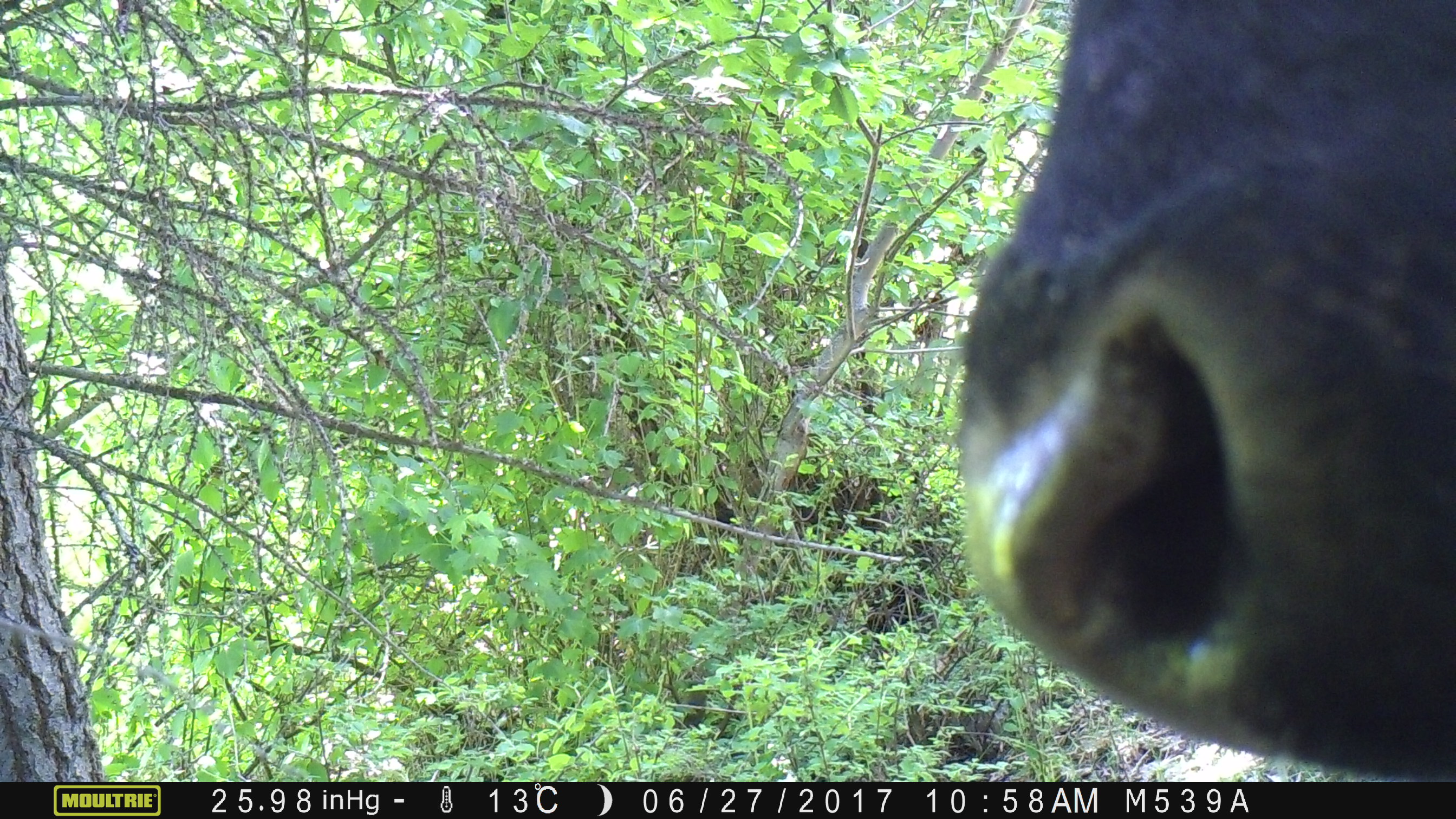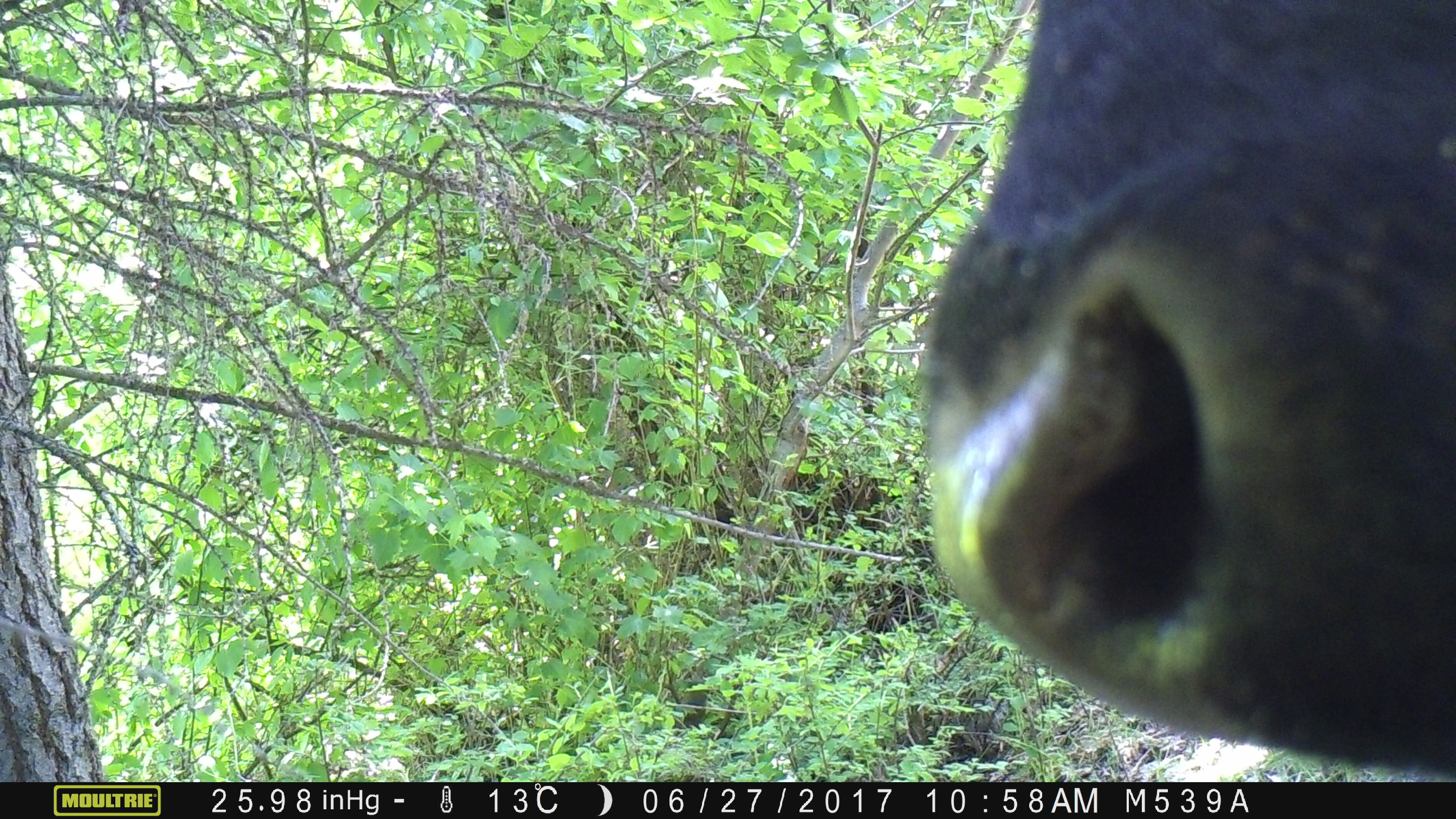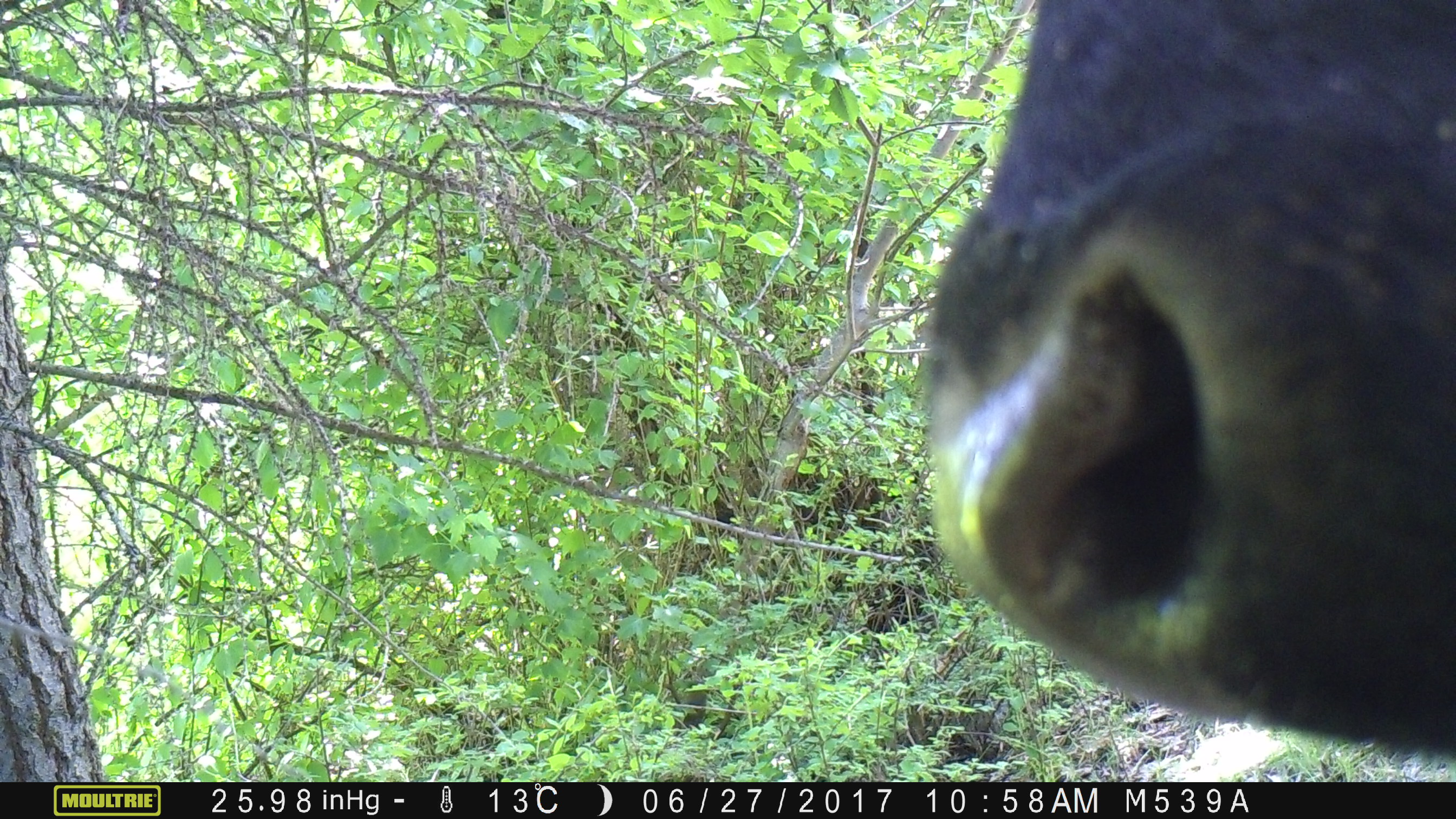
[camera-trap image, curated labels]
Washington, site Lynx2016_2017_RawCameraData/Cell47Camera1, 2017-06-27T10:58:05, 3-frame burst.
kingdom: Animalia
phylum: Chordata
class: Mammalia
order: Artiodactyla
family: Bovidae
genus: Bos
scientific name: Bos taurus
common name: domestic cattle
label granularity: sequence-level